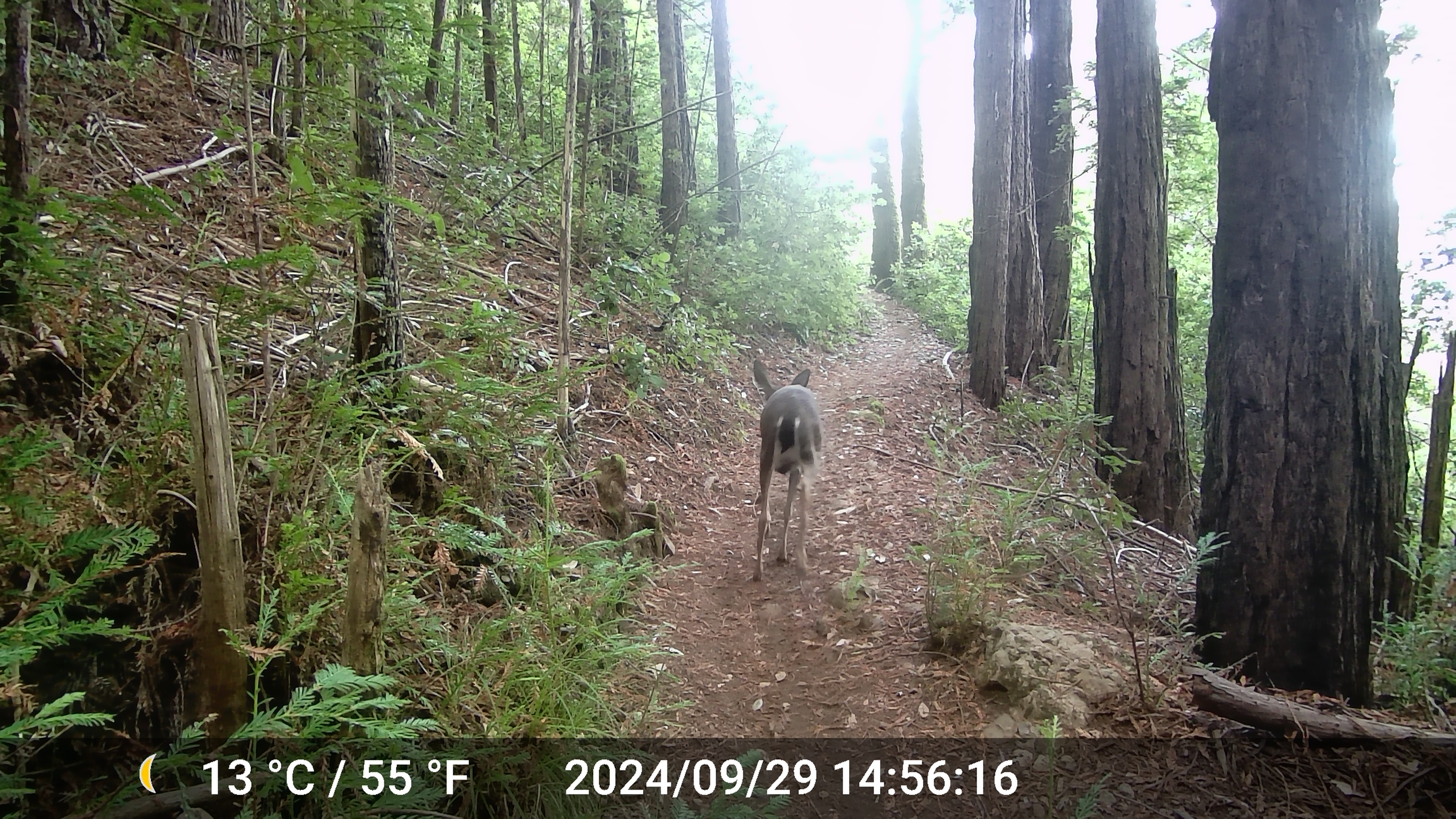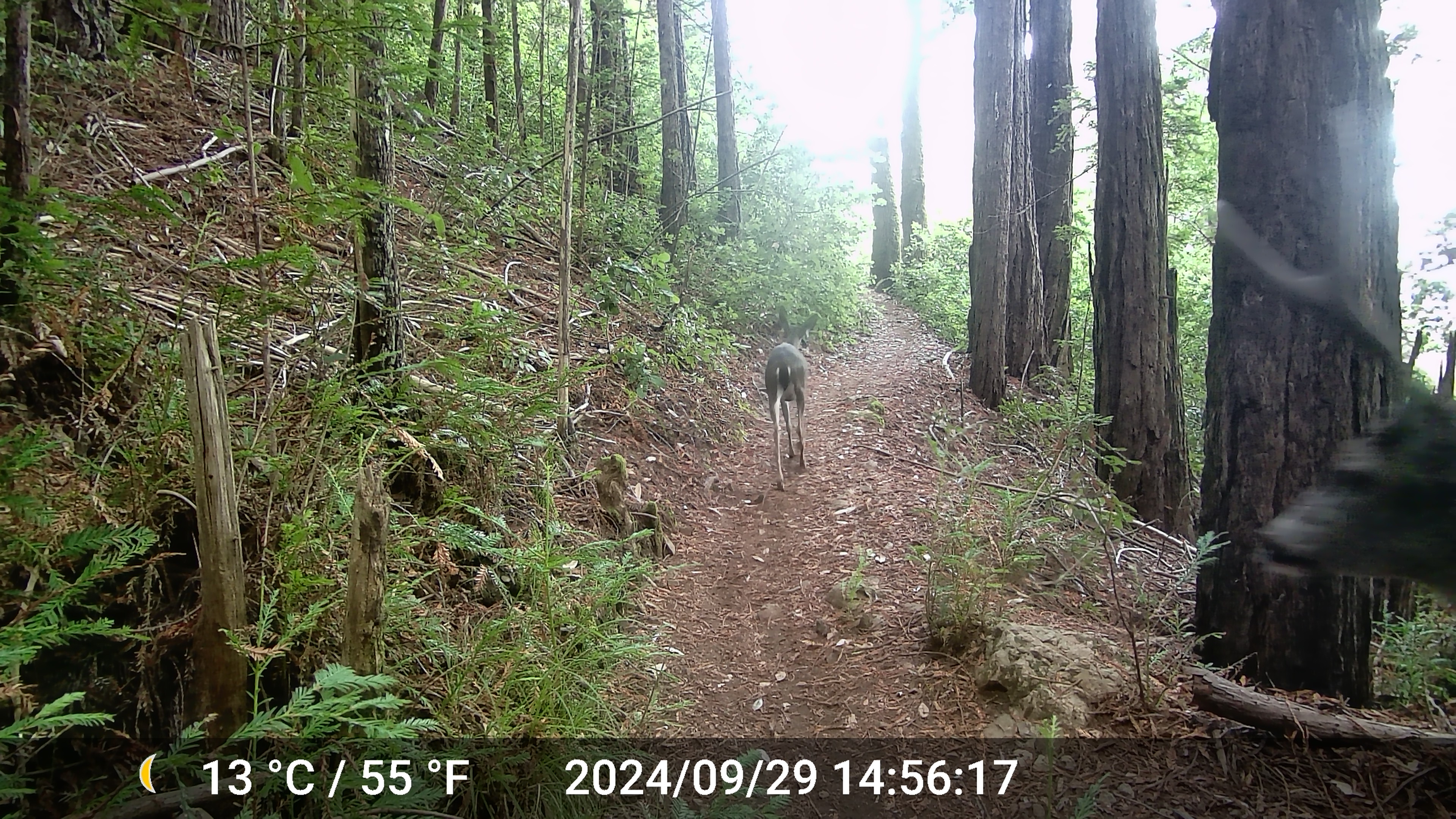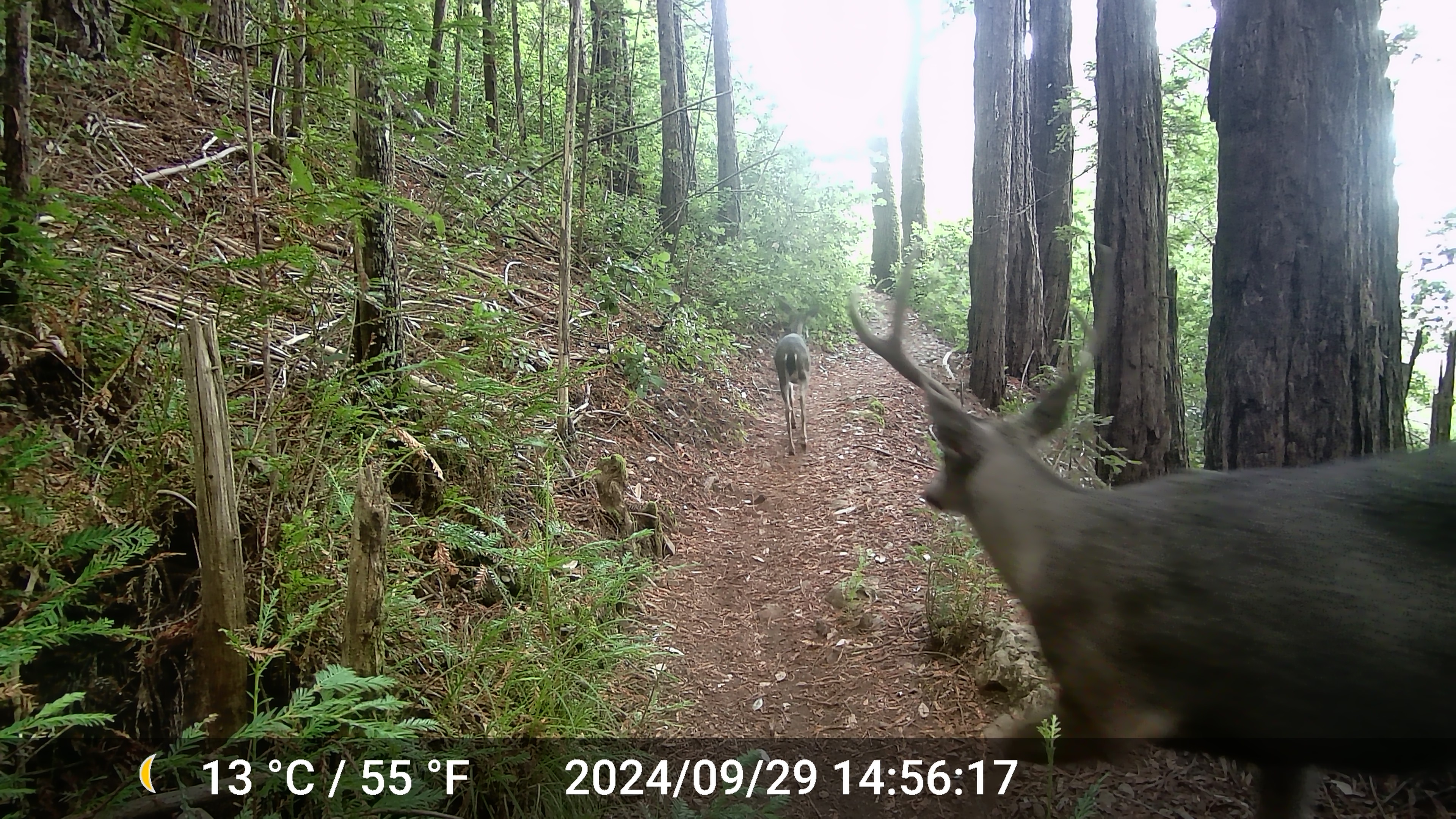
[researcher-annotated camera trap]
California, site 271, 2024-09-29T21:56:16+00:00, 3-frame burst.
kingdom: Animalia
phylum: Chordata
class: Mammalia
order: Artiodactyla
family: Cervidae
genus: Odocoileus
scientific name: Odocoileus hemionus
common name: mule deer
Mule deer (Odocoileus hemionus).